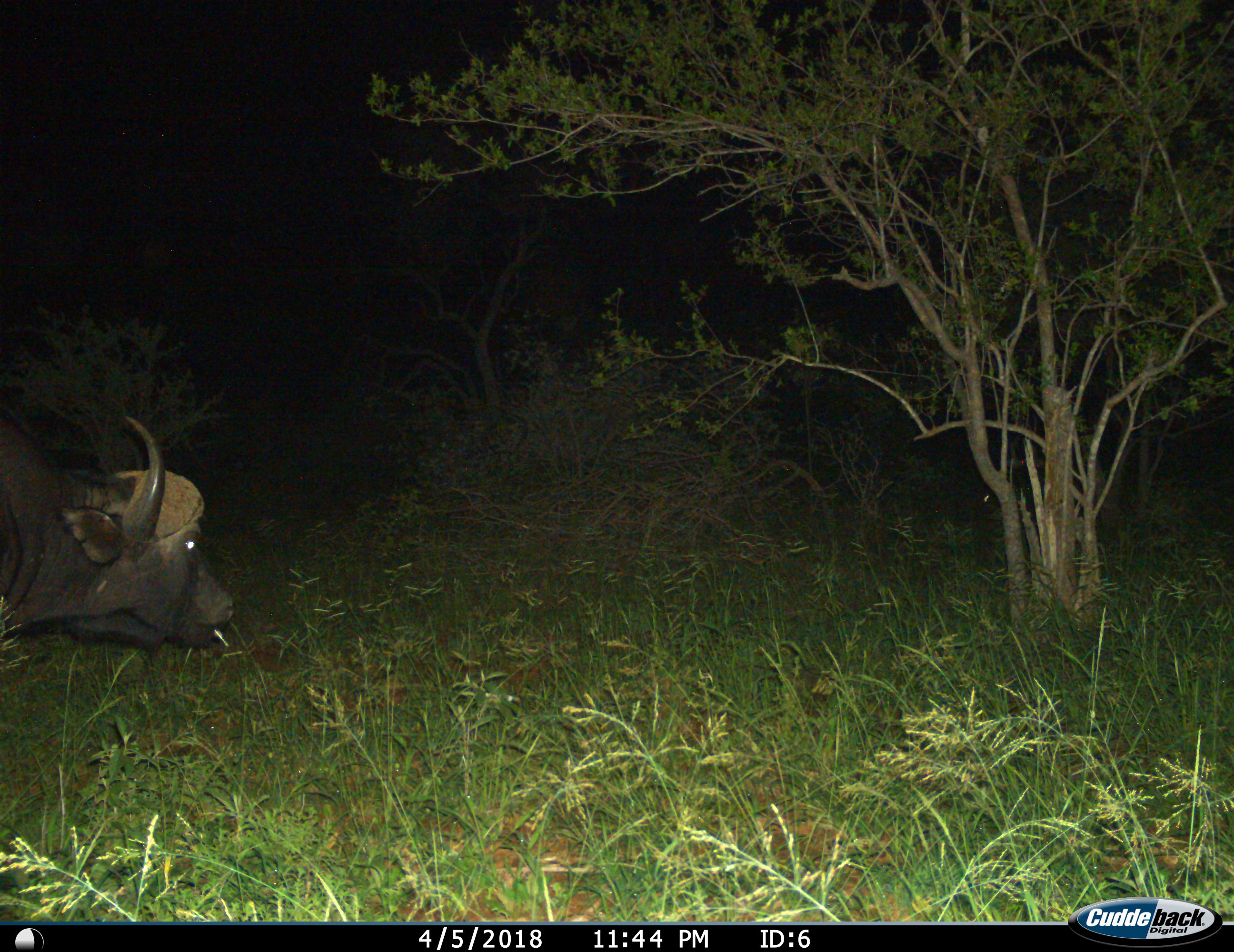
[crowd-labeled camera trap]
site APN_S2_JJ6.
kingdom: Animalia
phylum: Chordata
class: Mammalia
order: Artiodactyla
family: Bovidae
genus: Syncerus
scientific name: Syncerus caffer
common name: african buffalo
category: buffalo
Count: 1.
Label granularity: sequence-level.